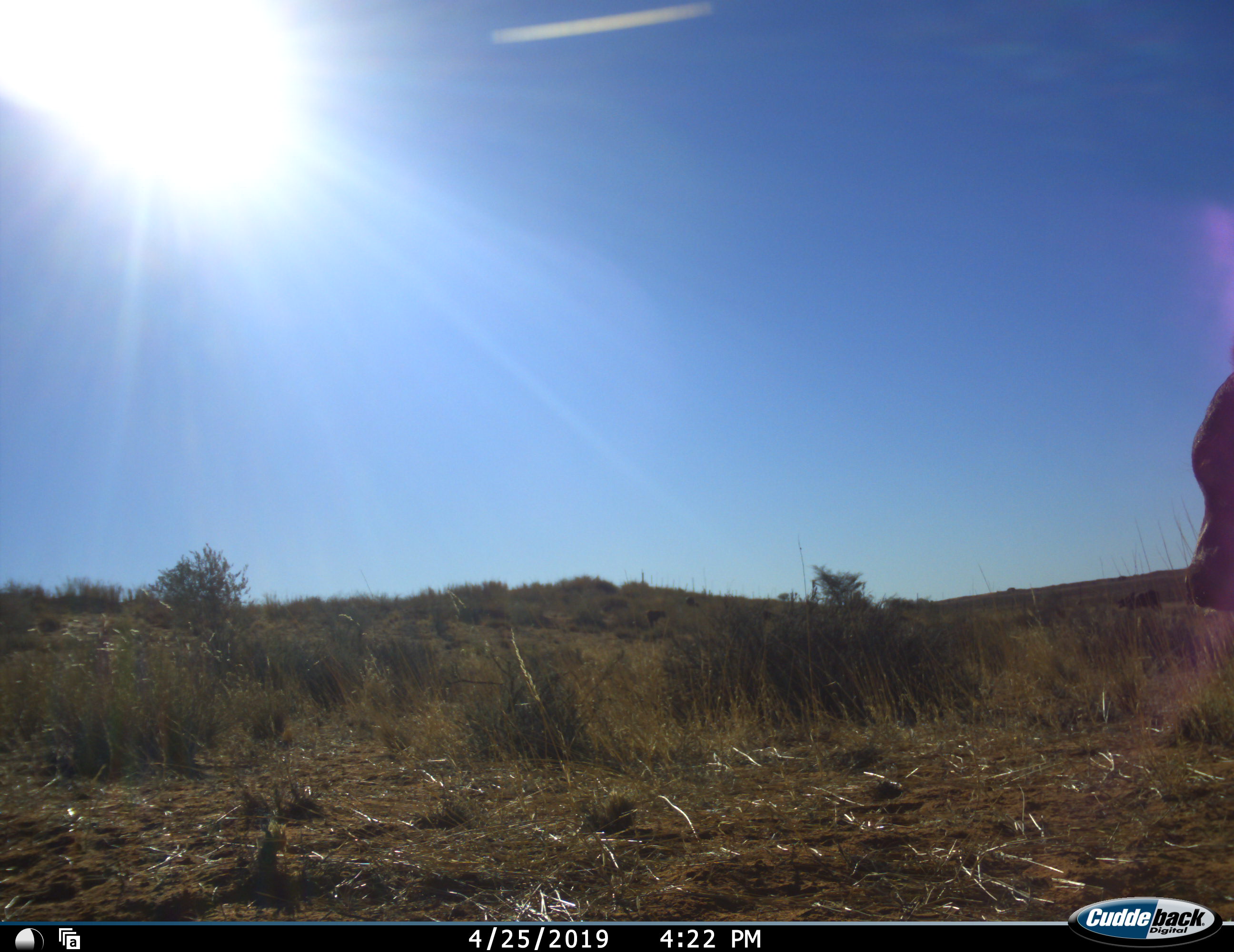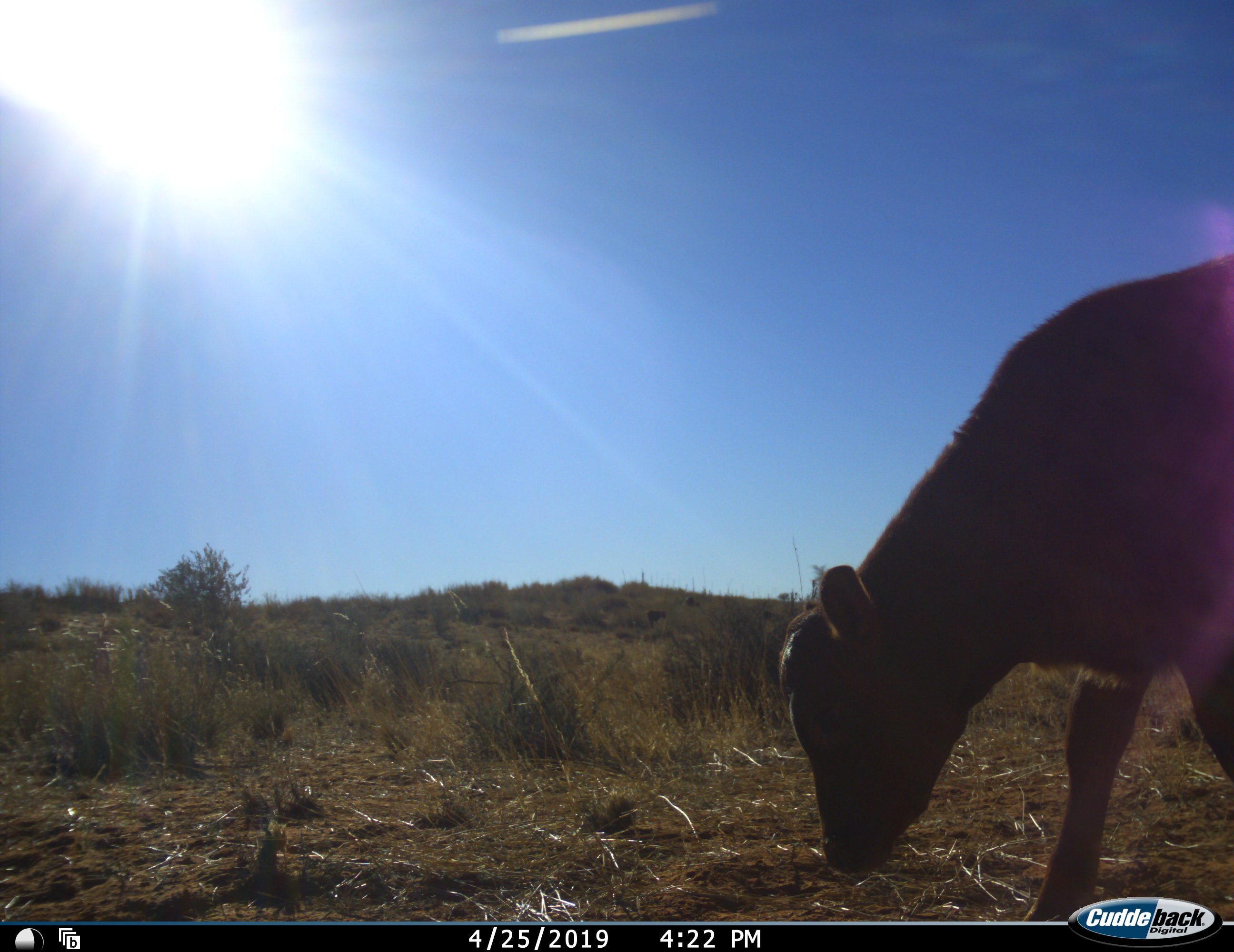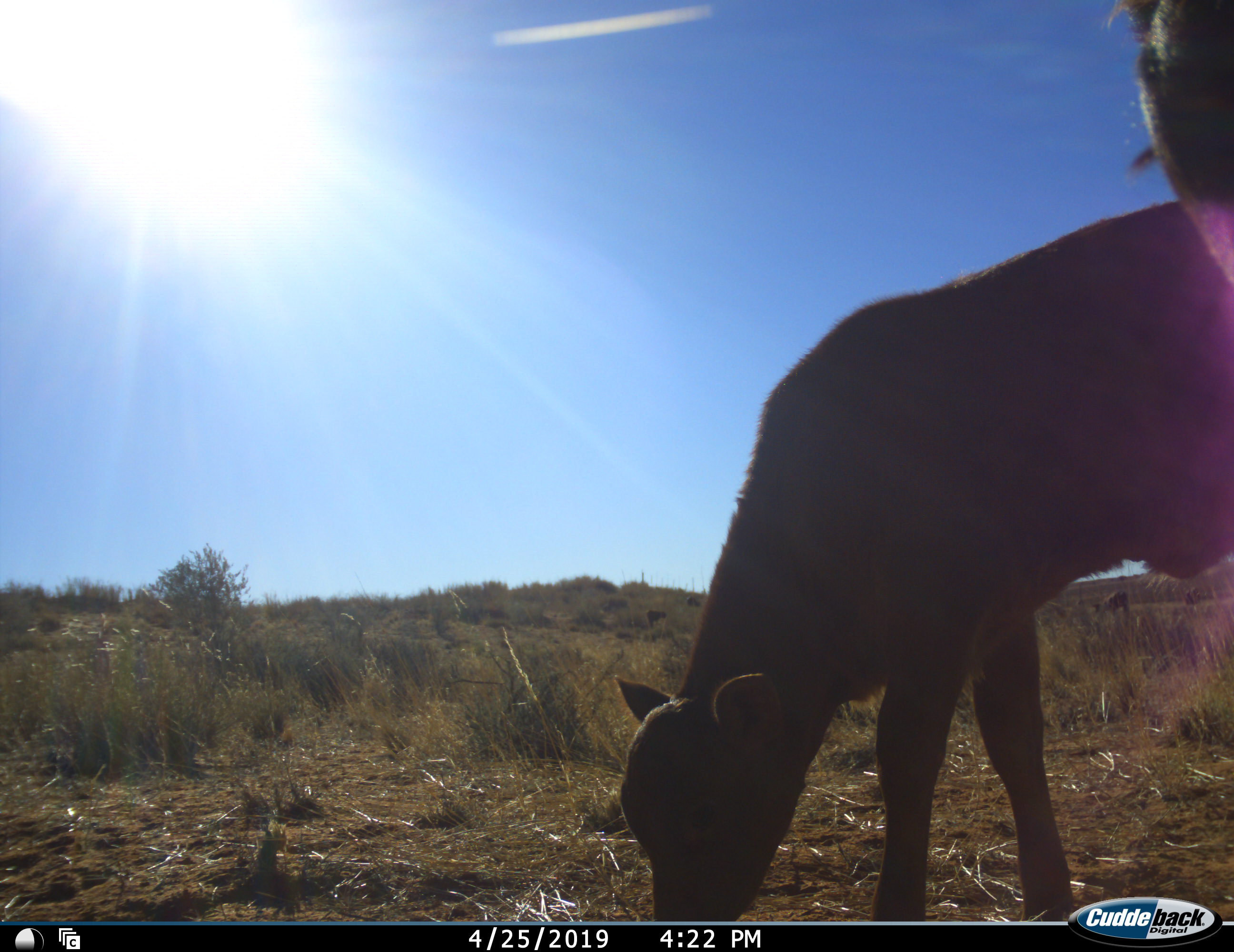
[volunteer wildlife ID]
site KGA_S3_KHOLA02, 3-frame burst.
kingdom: Animalia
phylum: Chordata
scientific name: Vertebrata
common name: domestic animal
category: domesticanimal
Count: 2.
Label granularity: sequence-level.